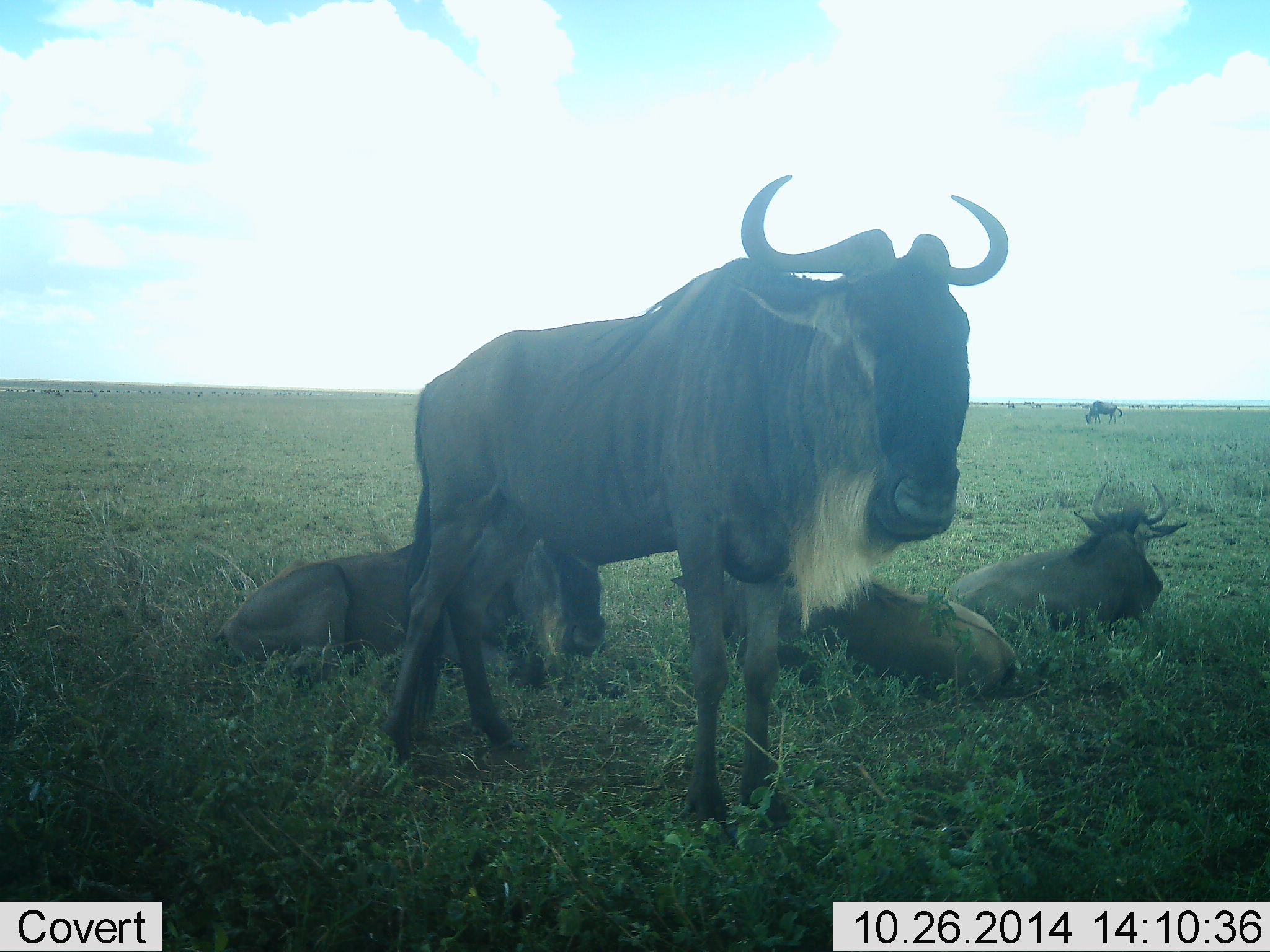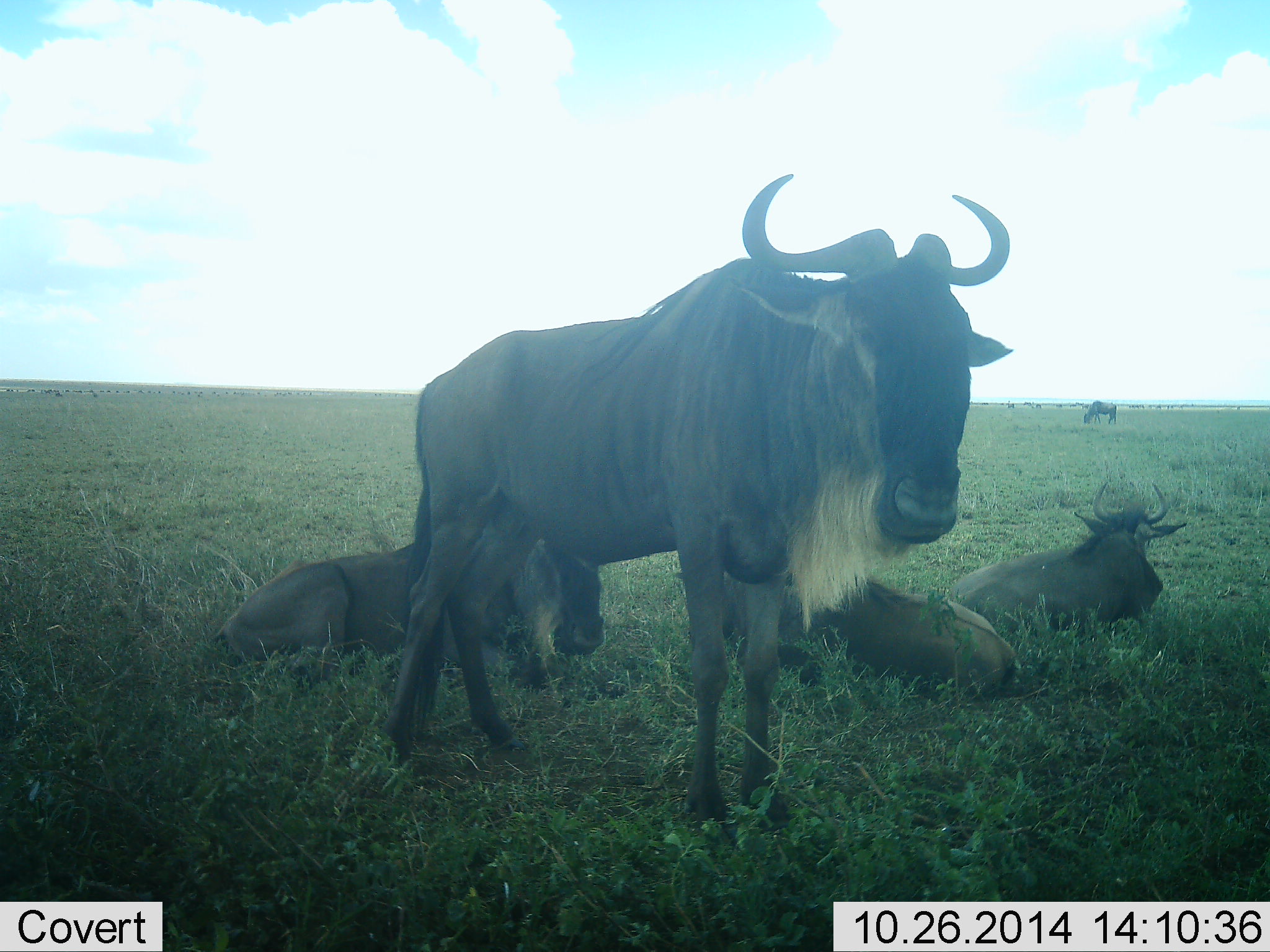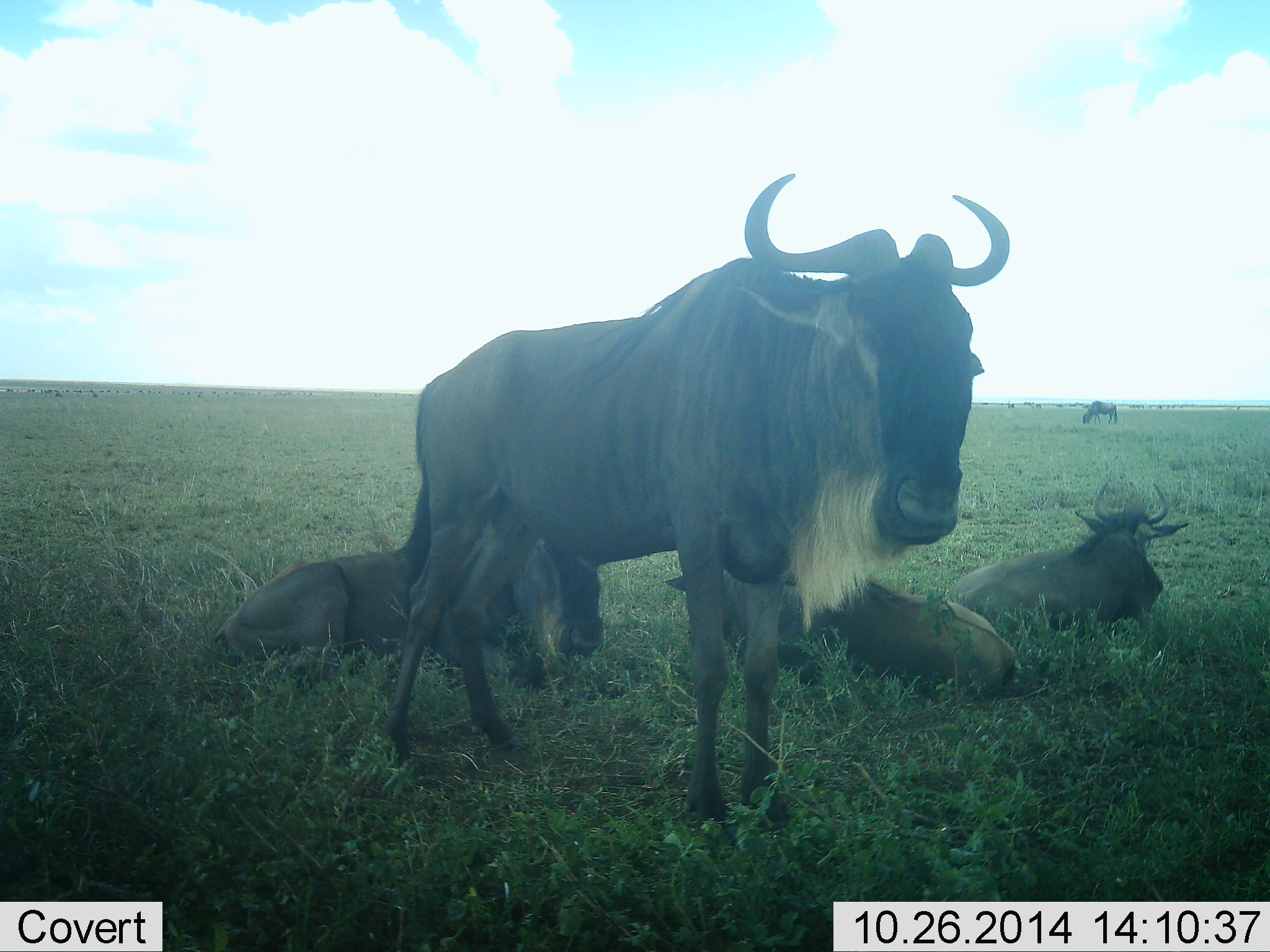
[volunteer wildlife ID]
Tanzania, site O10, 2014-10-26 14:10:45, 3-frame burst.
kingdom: Animalia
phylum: Chordata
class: Mammalia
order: Artiodactyla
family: Bovidae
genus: Connochaetes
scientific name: Connochaetes taurinus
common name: blue wildebeest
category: wildebeest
Wildebeest (blue wildebeest) (Connochaetes taurinus), count 5. Behavior (volunteer vote fractions): standing 100%, resting 90%, moving 0%, interacting 0%. Young present (vote fraction): 10%. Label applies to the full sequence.